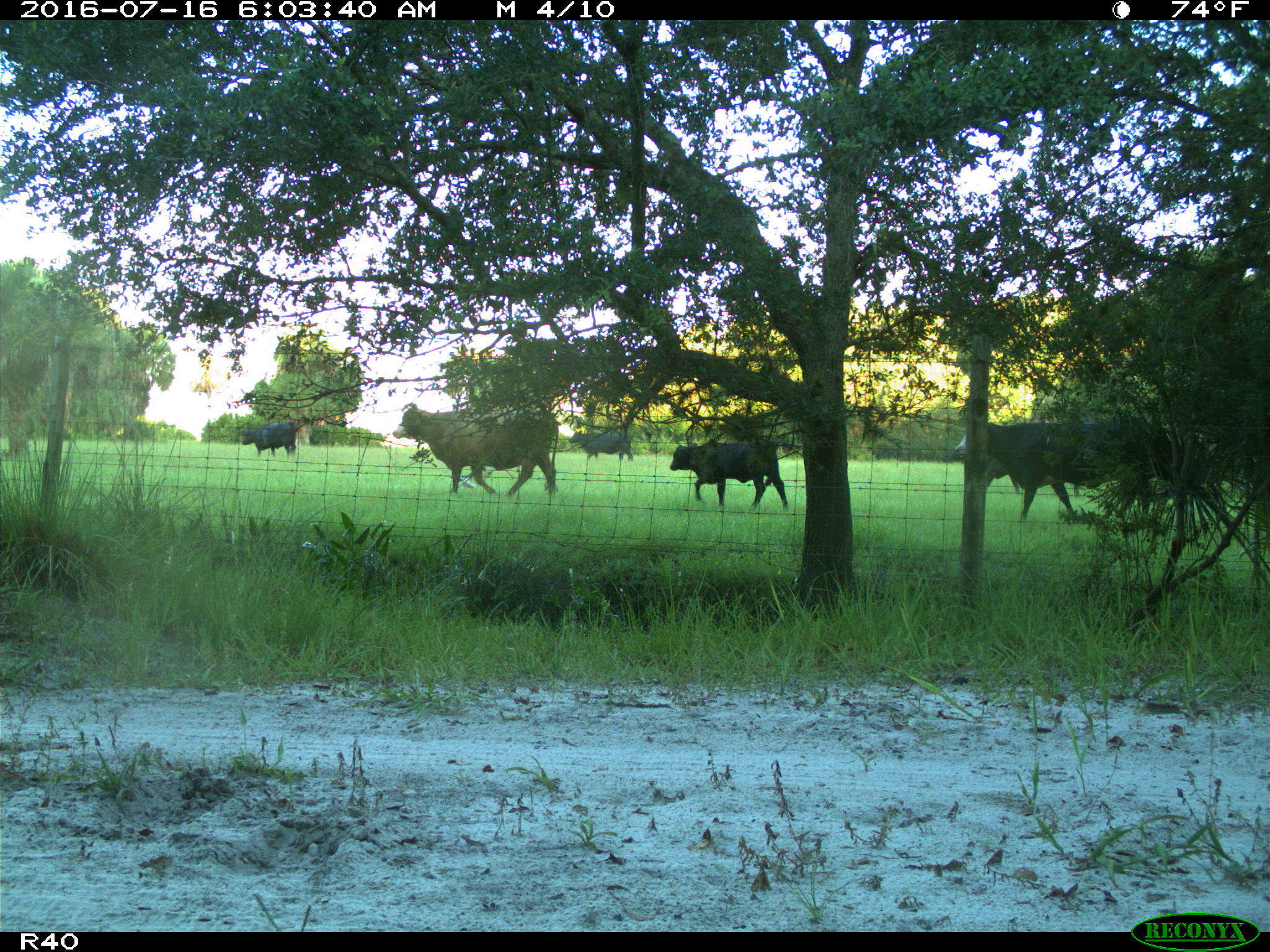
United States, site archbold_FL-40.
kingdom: Animalia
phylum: Chordata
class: Mammalia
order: Artiodactyla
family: Bovidae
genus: Bos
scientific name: Bos taurus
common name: domestic cow